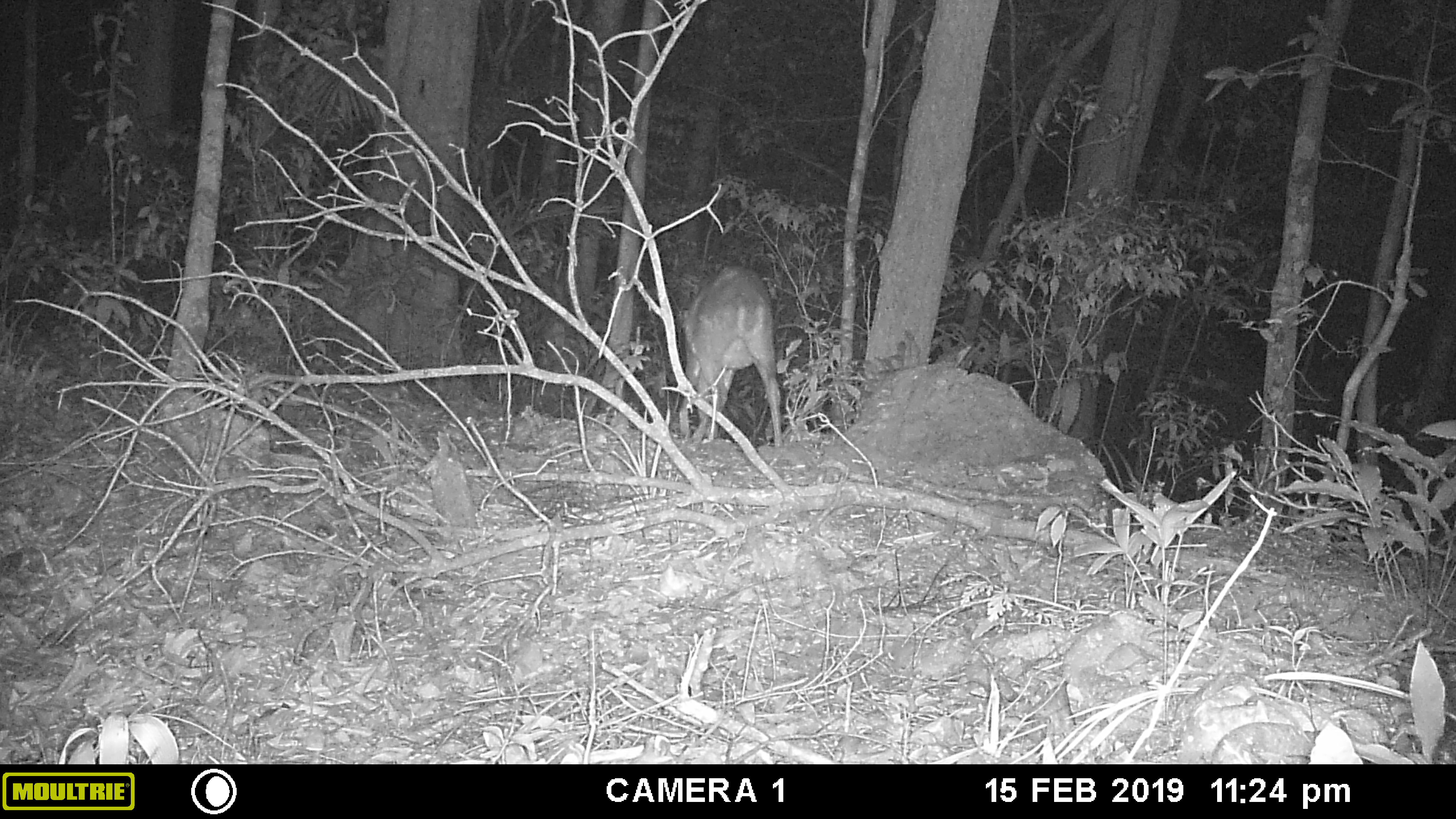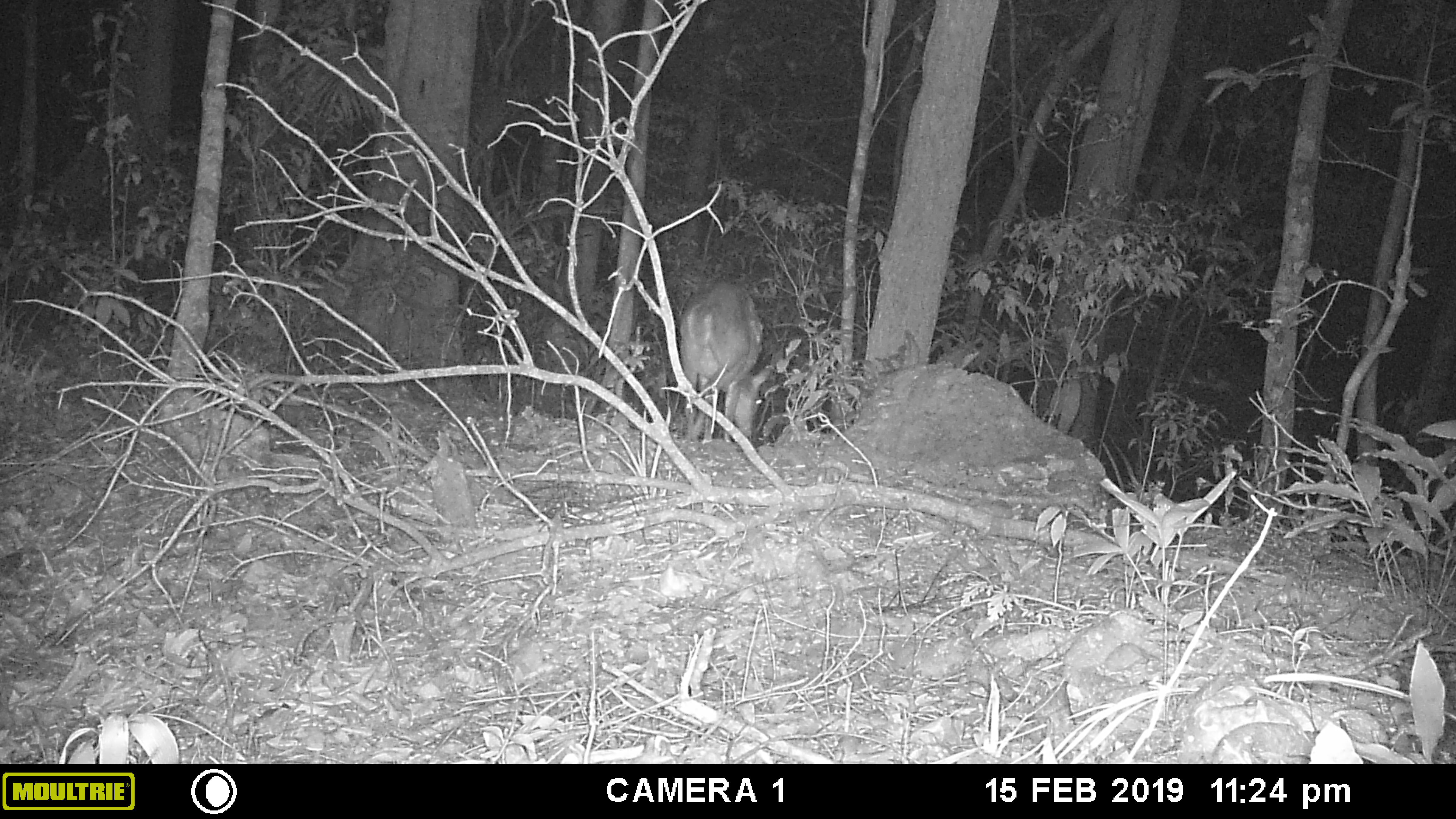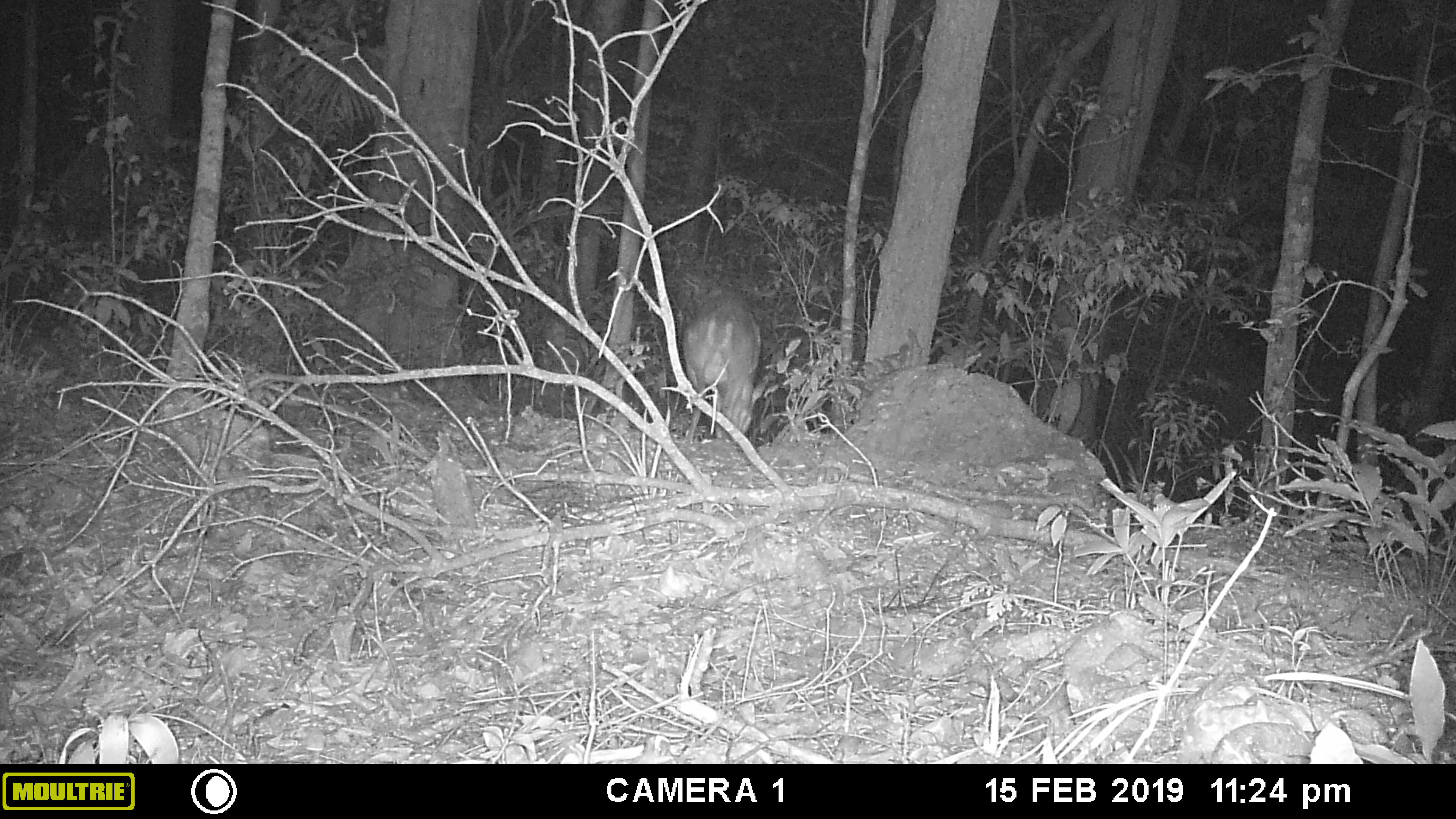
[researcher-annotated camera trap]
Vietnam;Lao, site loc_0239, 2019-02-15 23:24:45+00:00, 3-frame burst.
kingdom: Animalia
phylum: Chordata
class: Mammalia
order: Artiodactyla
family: Cervidae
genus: Muntiacus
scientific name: Muntiacus vuquangensis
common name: large-antlered muntjac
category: large antlered muntjac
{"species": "large antlered muntjac (large-antlered muntjac) (Muntiacus vuquangensis)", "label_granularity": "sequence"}